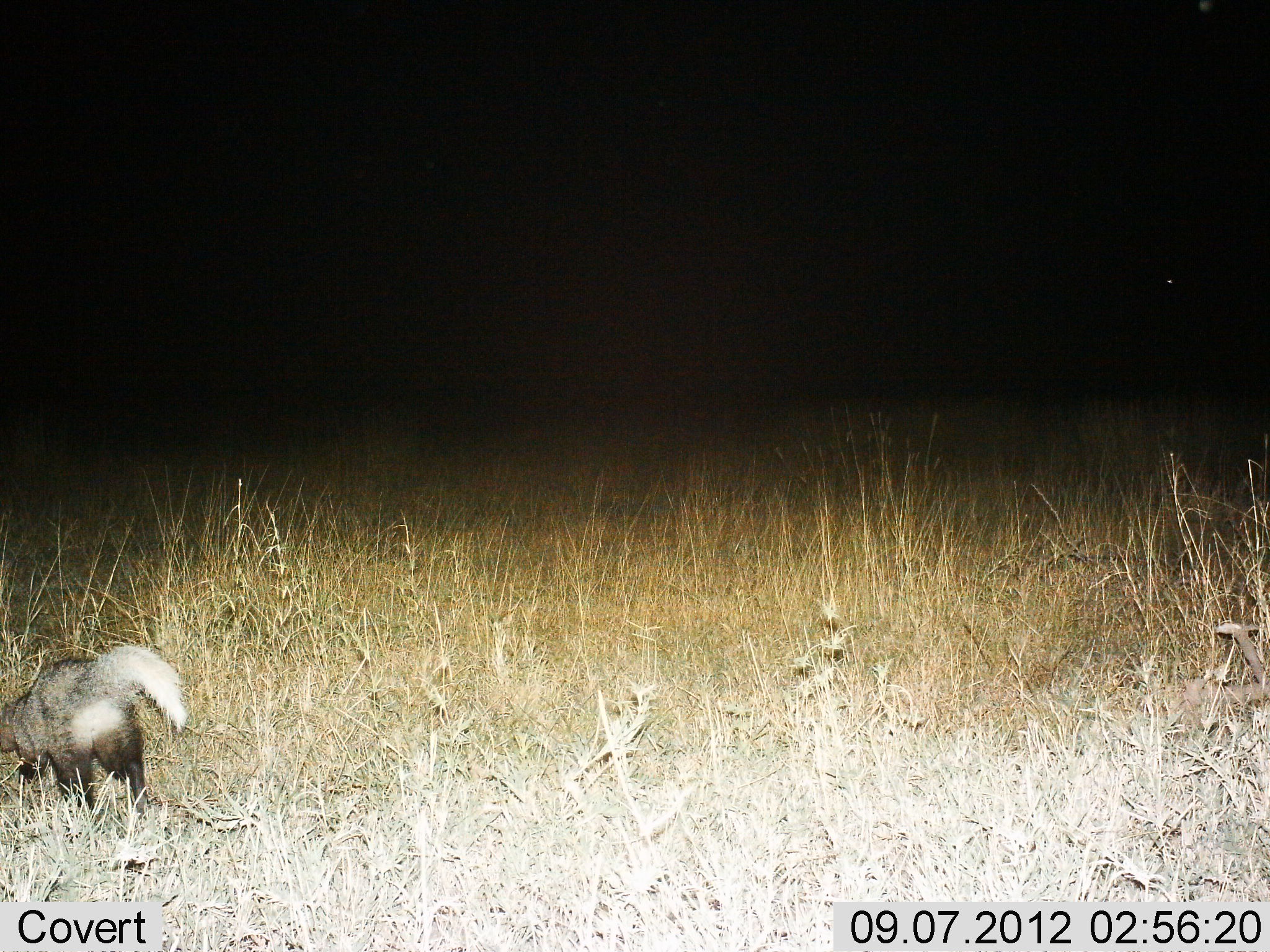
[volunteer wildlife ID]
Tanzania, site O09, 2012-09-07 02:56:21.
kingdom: Animalia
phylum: Chordata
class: Mammalia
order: Carnivora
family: Herpestidae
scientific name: Herpestidae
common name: mongoose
Mongoose (Herpestidae), count 1. Behavior (volunteer vote fractions): standing 25%, resting 0%, moving 75%, interacting 0%. Young present (vote fraction): 0%. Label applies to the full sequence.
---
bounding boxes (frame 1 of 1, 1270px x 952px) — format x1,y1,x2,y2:
animal: 0,639,193,835